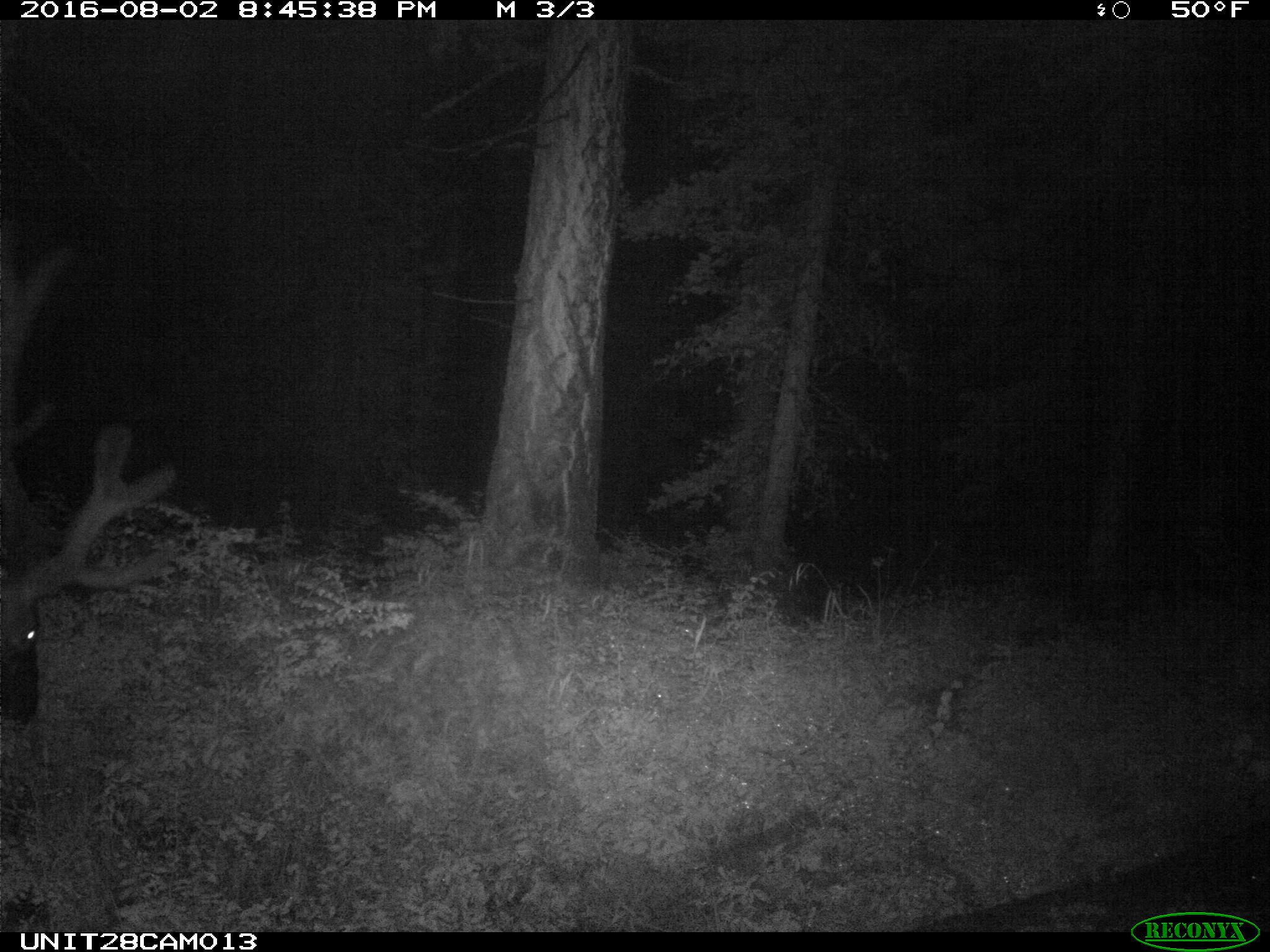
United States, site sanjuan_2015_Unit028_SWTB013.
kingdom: Animalia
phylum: Chordata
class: Mammalia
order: Artiodactyla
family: Cervidae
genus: Cervus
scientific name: Cervus elaphus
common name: red deer